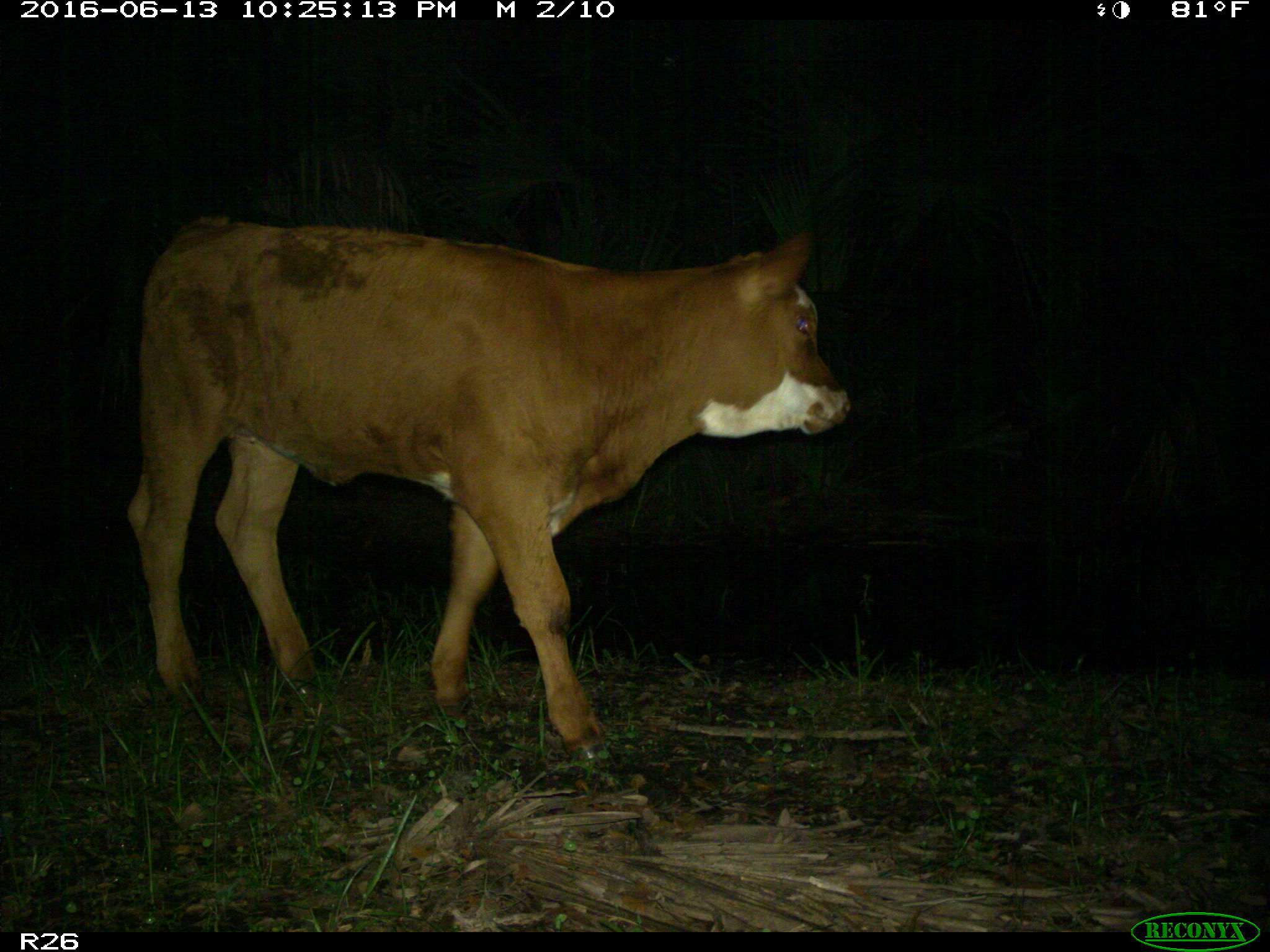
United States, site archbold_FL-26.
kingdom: Animalia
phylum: Chordata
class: Mammalia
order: Artiodactyla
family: Bovidae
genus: Bos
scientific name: Bos taurus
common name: domestic cow